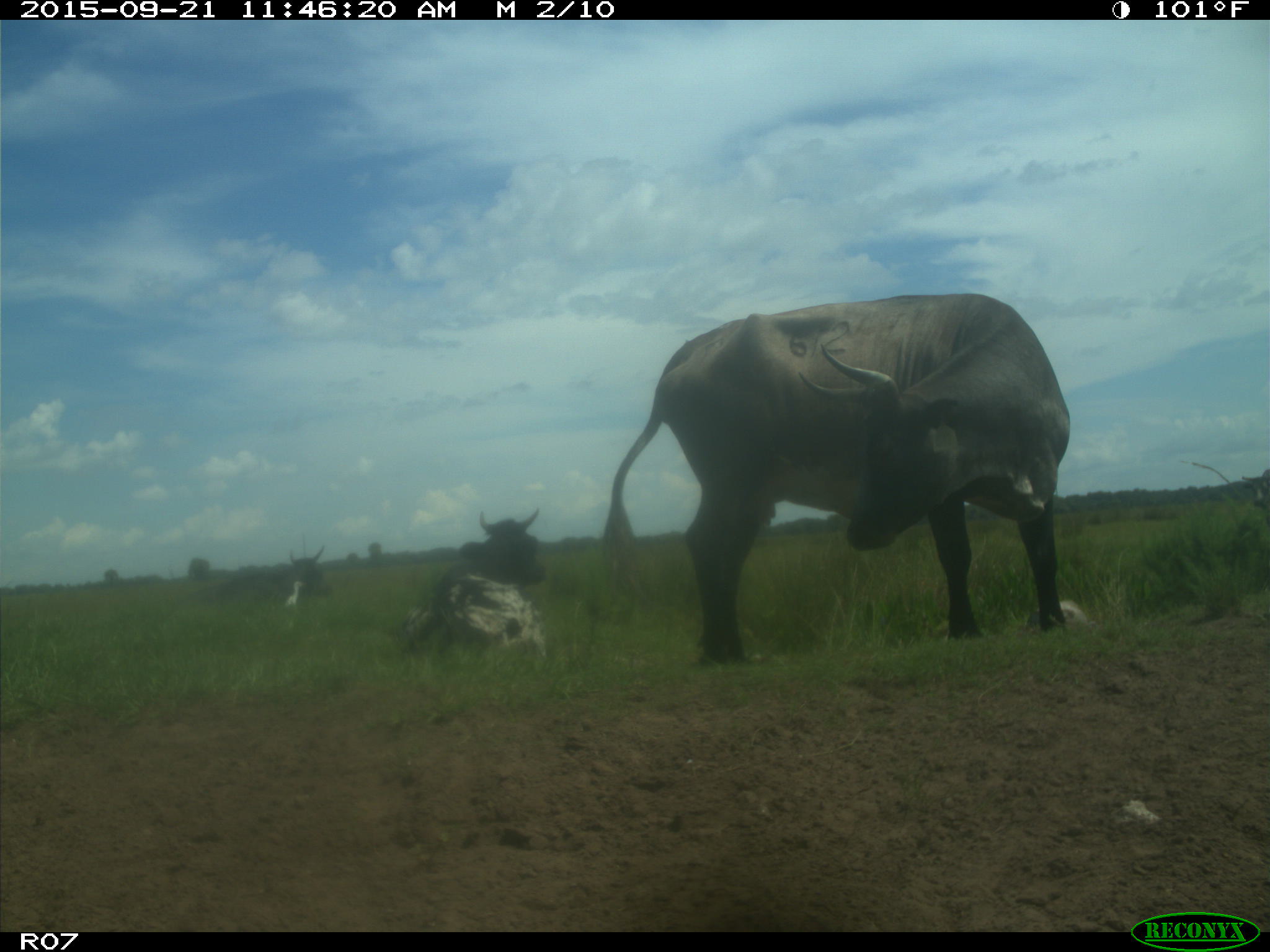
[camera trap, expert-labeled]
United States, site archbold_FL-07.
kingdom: Animalia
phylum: Chordata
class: Mammalia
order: Artiodactyla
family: Bovidae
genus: Bos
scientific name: Bos taurus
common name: domestic cow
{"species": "Bos taurus (domestic cow)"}